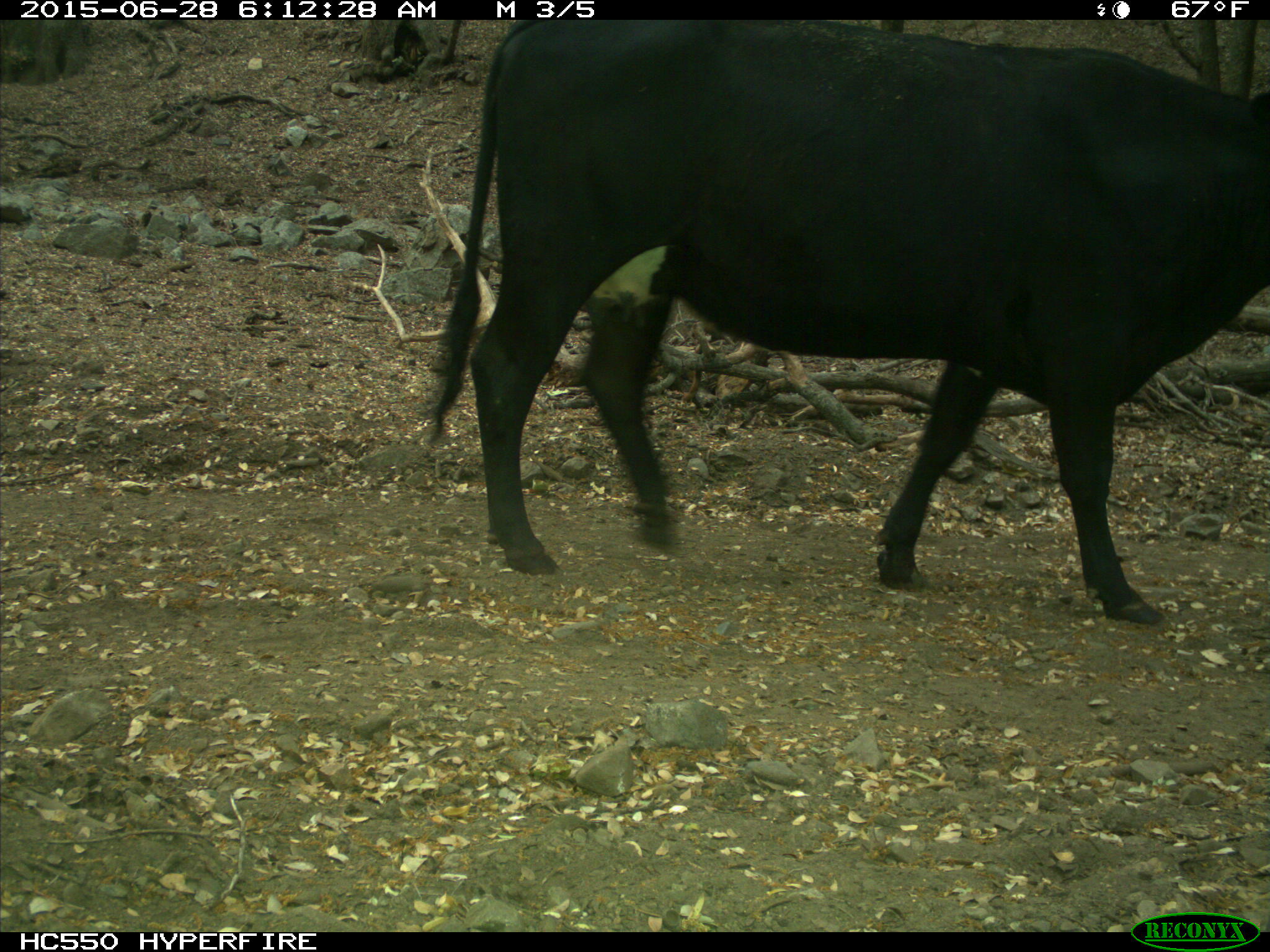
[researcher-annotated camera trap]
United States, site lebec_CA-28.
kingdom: Animalia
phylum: Chordata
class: Mammalia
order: Artiodactyla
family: Bovidae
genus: Bos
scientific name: Bos taurus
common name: domestic cow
Bos taurus (domestic cow).